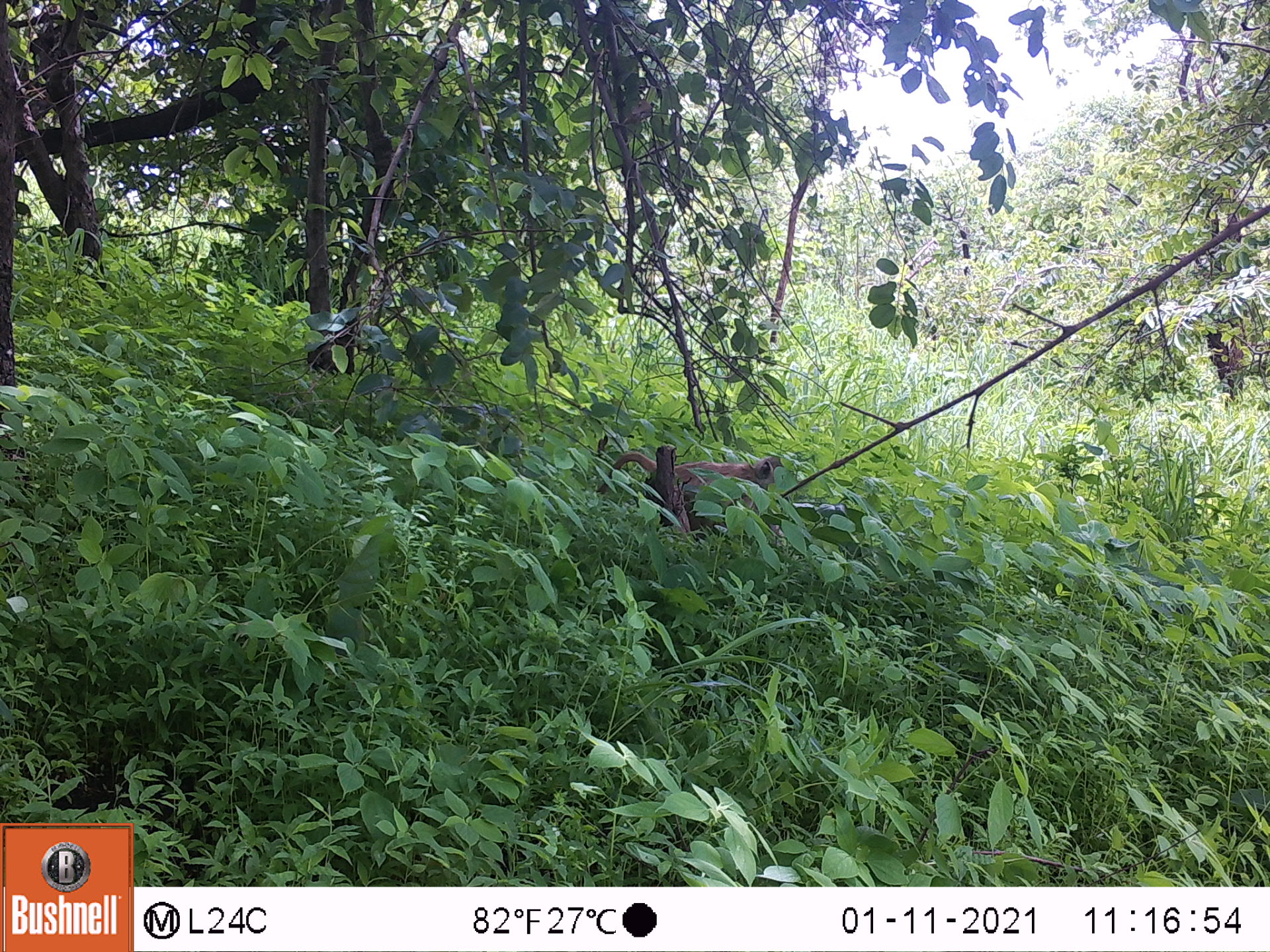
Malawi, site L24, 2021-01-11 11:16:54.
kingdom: Animalia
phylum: Chordata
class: Mammalia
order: Primates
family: Cercopithecidae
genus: Papio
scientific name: Papio cynocephalus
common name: yellow baboon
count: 1